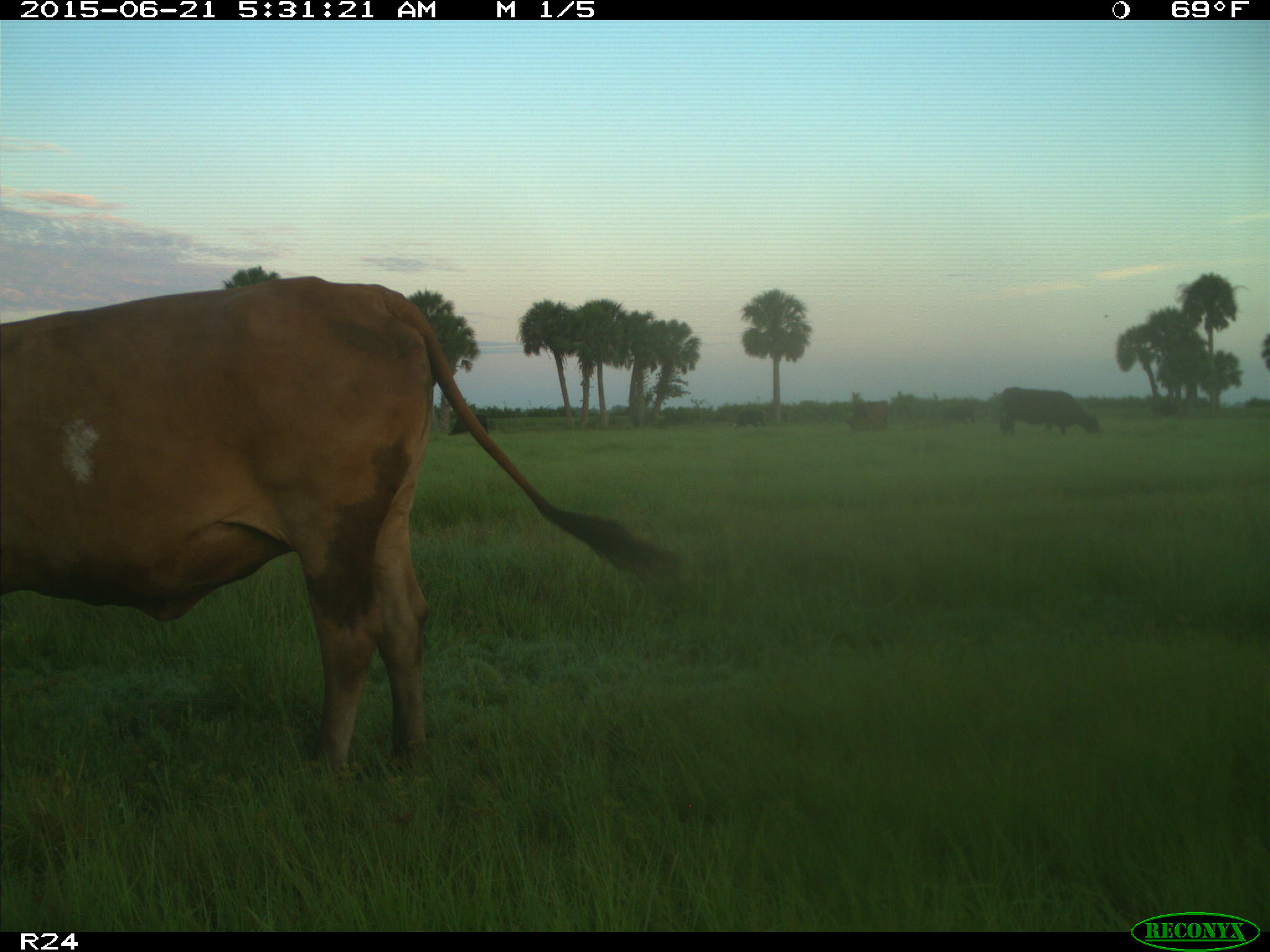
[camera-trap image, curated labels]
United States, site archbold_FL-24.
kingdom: Animalia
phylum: Chordata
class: Mammalia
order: Artiodactyla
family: Bovidae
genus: Bos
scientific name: Bos taurus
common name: domestic cow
Bos taurus (domestic cow).